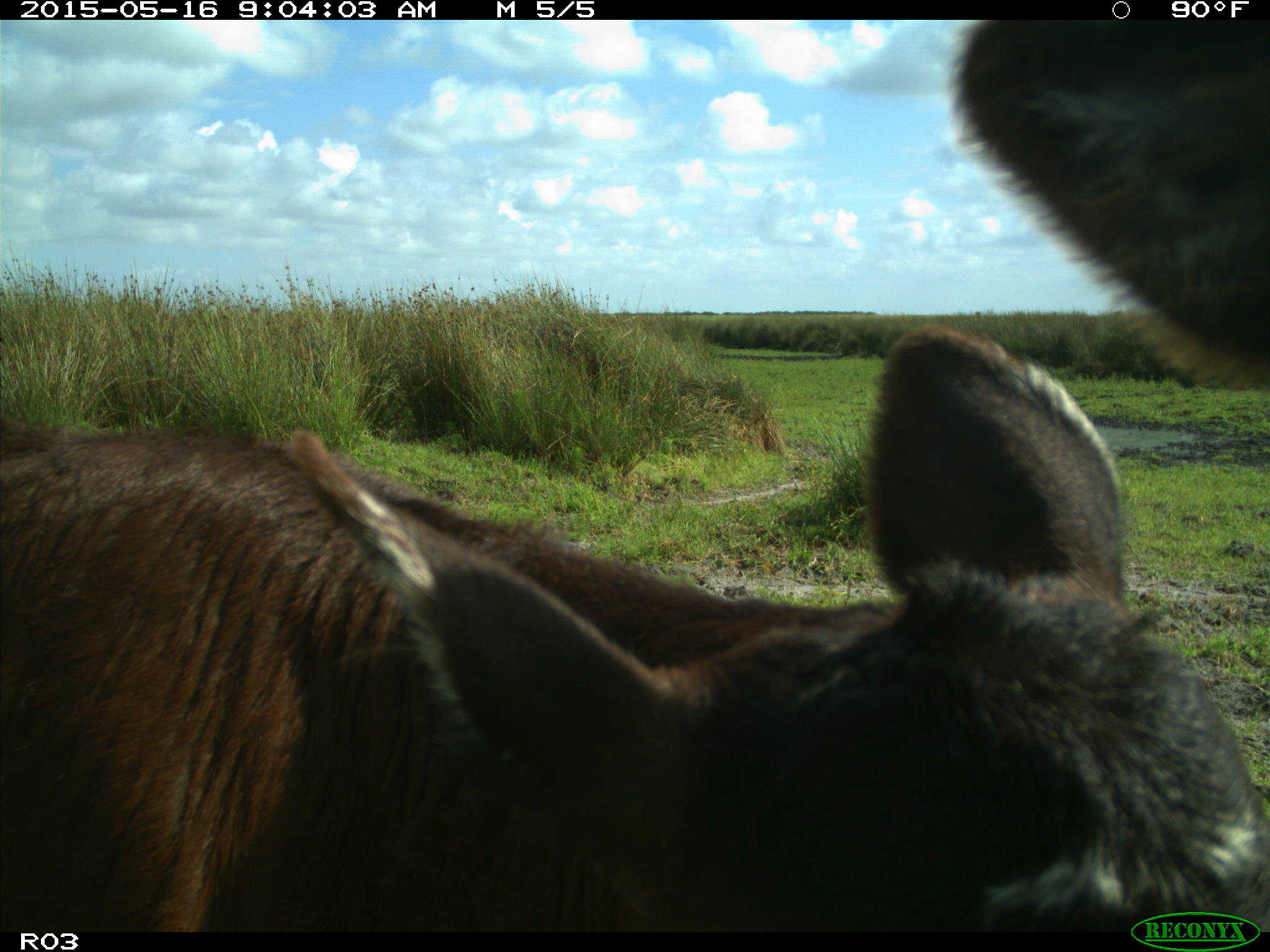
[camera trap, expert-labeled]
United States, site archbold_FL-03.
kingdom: Animalia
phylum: Chordata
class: Mammalia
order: Artiodactyla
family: Bovidae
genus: Bos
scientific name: Bos taurus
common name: domestic cow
Bos taurus (domestic cow).